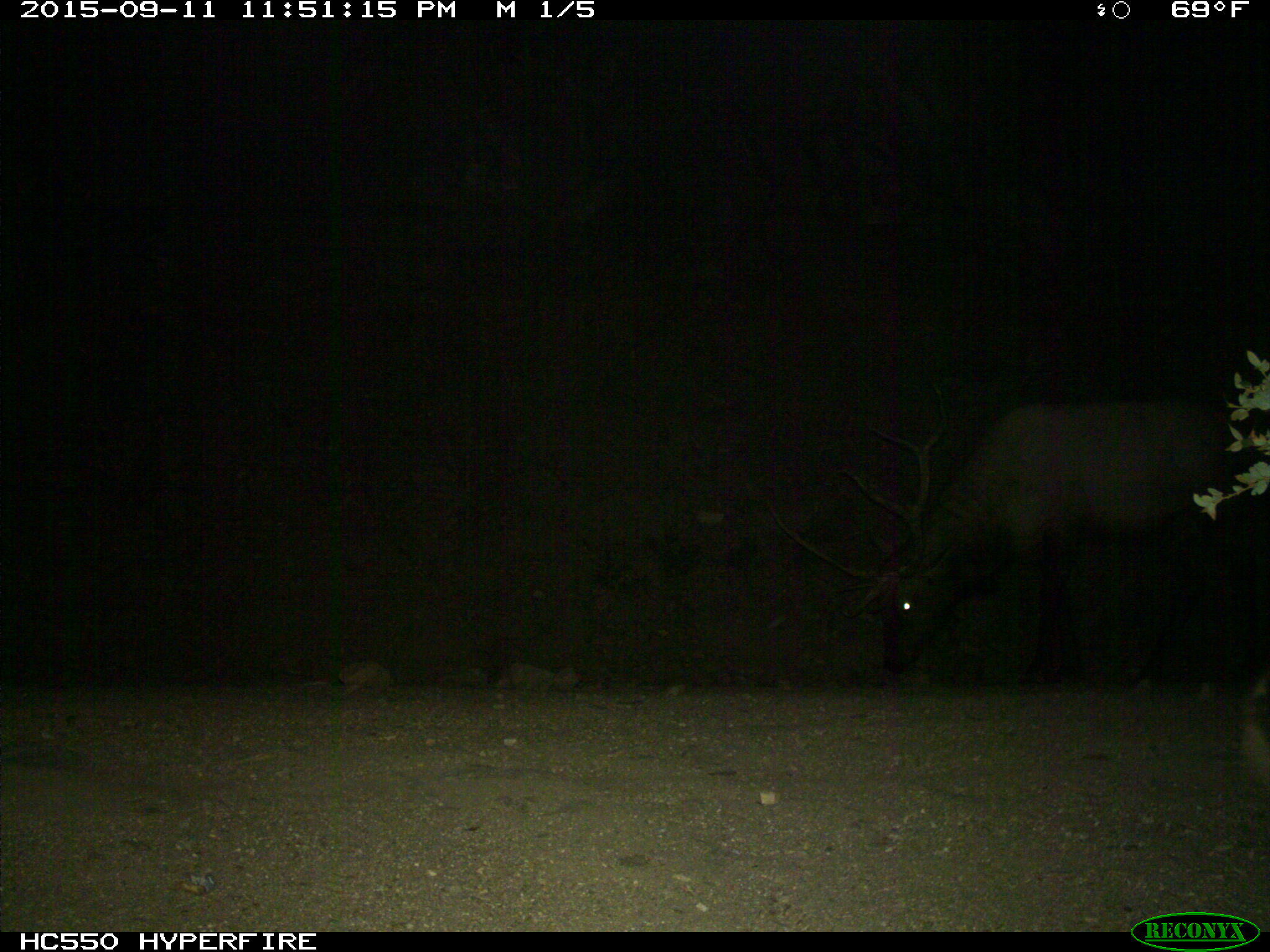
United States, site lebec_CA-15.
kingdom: Animalia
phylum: Chordata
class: Mammalia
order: Artiodactyla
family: Cervidae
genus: Cervus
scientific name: Cervus canadensis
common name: elk